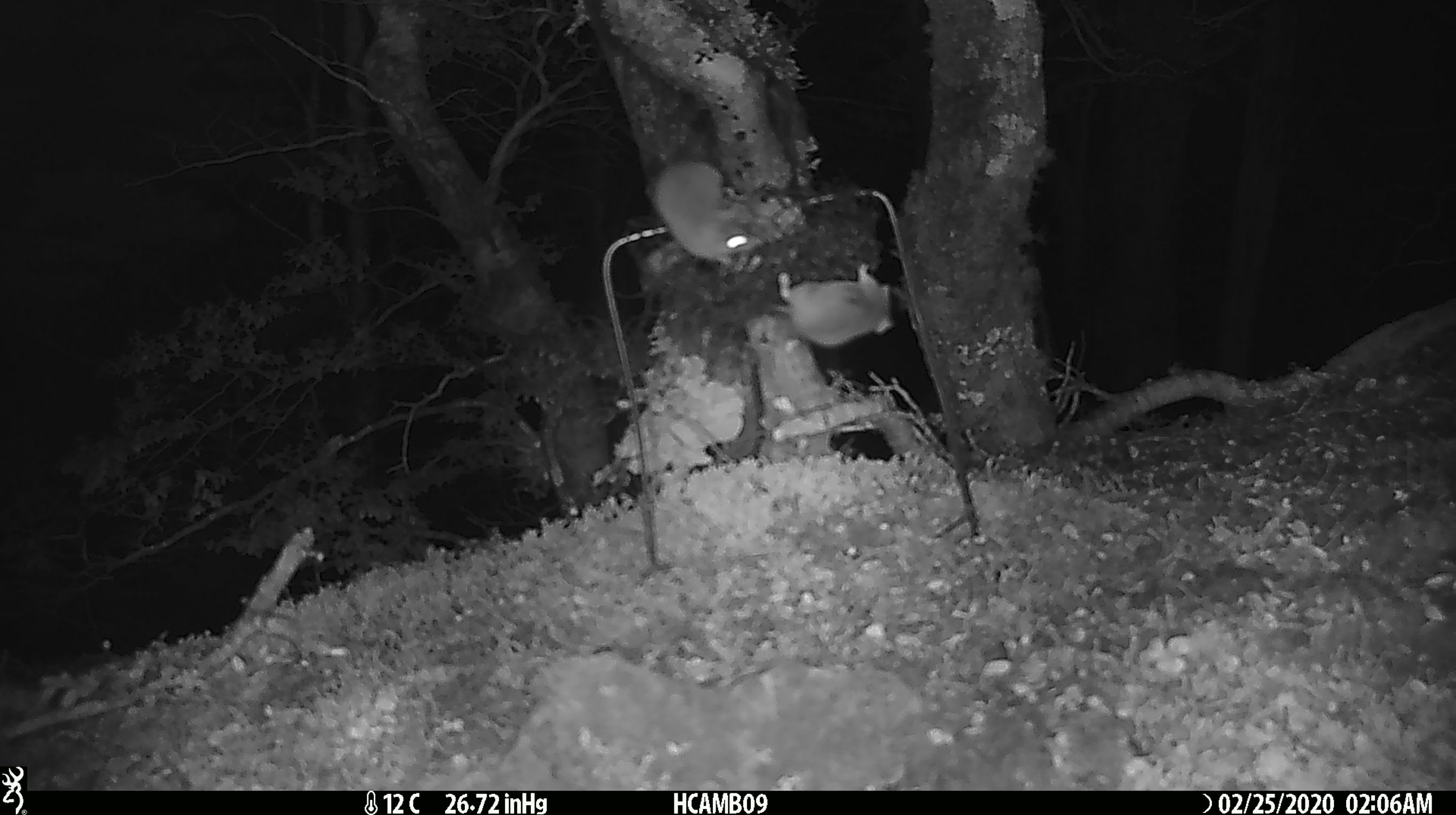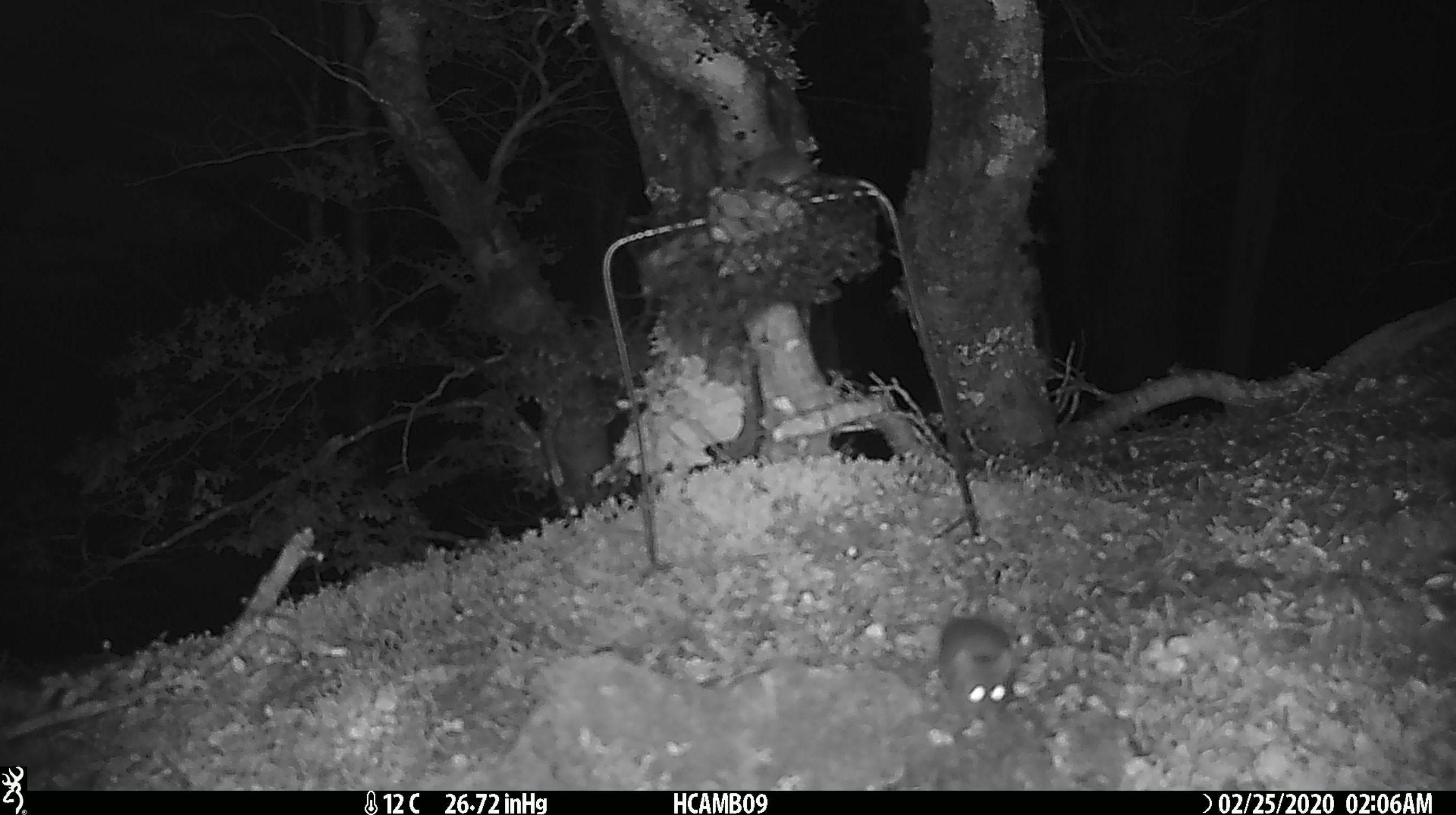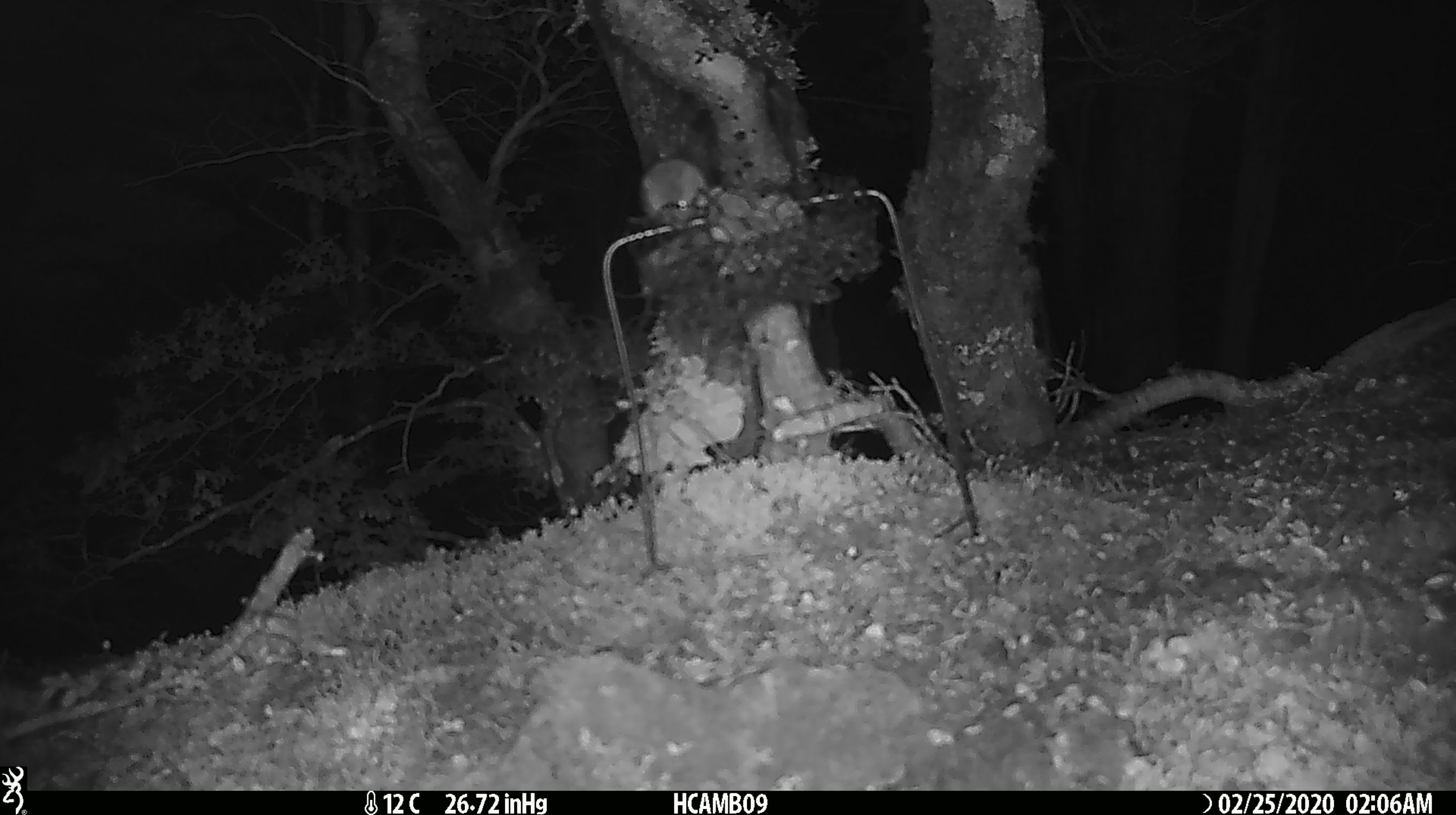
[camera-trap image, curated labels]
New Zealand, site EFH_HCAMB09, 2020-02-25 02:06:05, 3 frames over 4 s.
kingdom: Animalia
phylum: Chordata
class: Mammalia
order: Rodentia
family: Muridae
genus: Mus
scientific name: Mus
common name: mouse